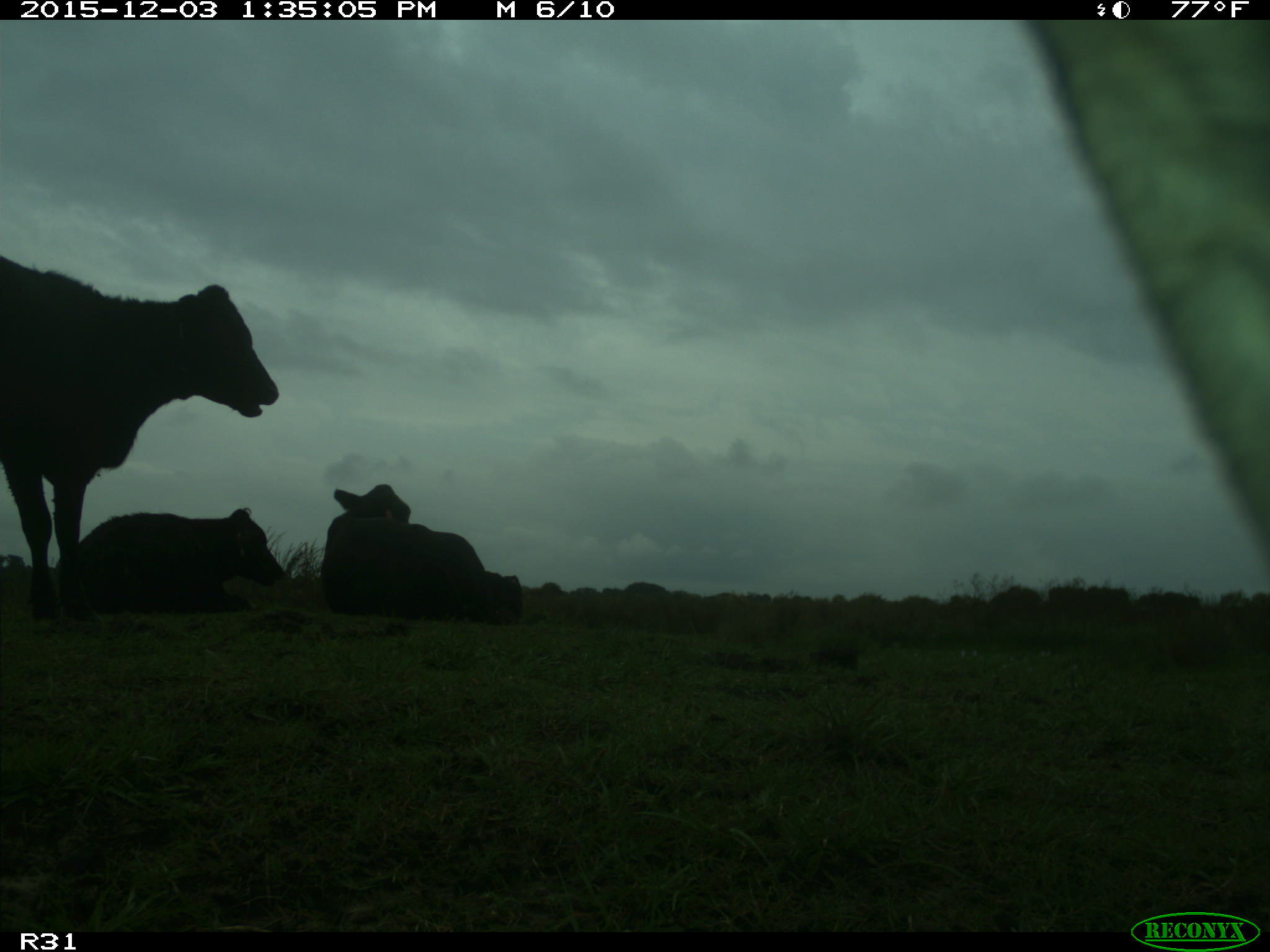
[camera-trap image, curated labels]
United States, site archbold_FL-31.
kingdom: Animalia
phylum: Chordata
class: Mammalia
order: Artiodactyla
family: Bovidae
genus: Bos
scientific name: Bos taurus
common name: domestic cow